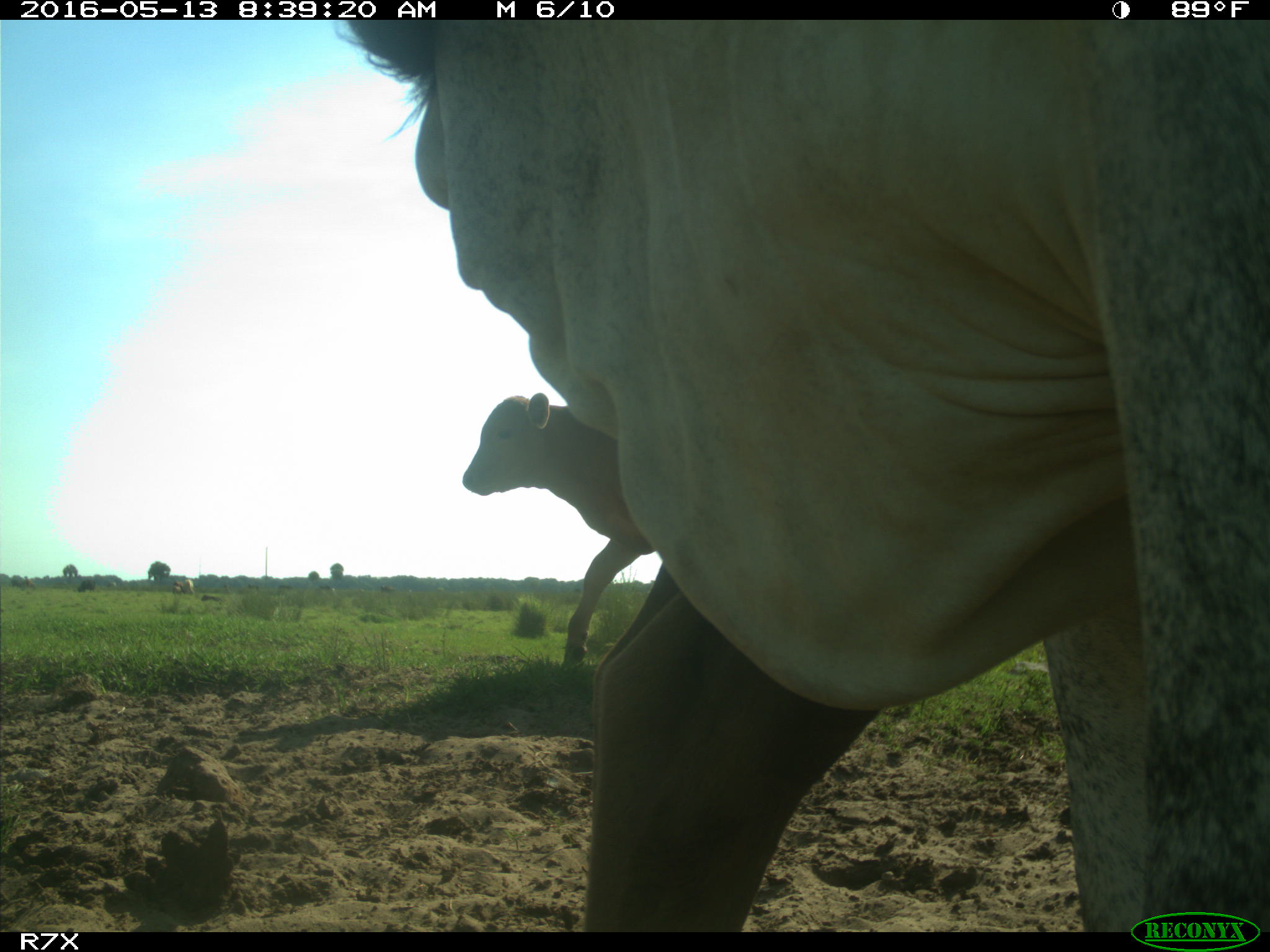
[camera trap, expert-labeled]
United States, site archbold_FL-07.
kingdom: Animalia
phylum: Chordata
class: Mammalia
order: Artiodactyla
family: Bovidae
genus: Bos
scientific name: Bos taurus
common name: domestic cow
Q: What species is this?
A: Bos taurus (domestic cow).